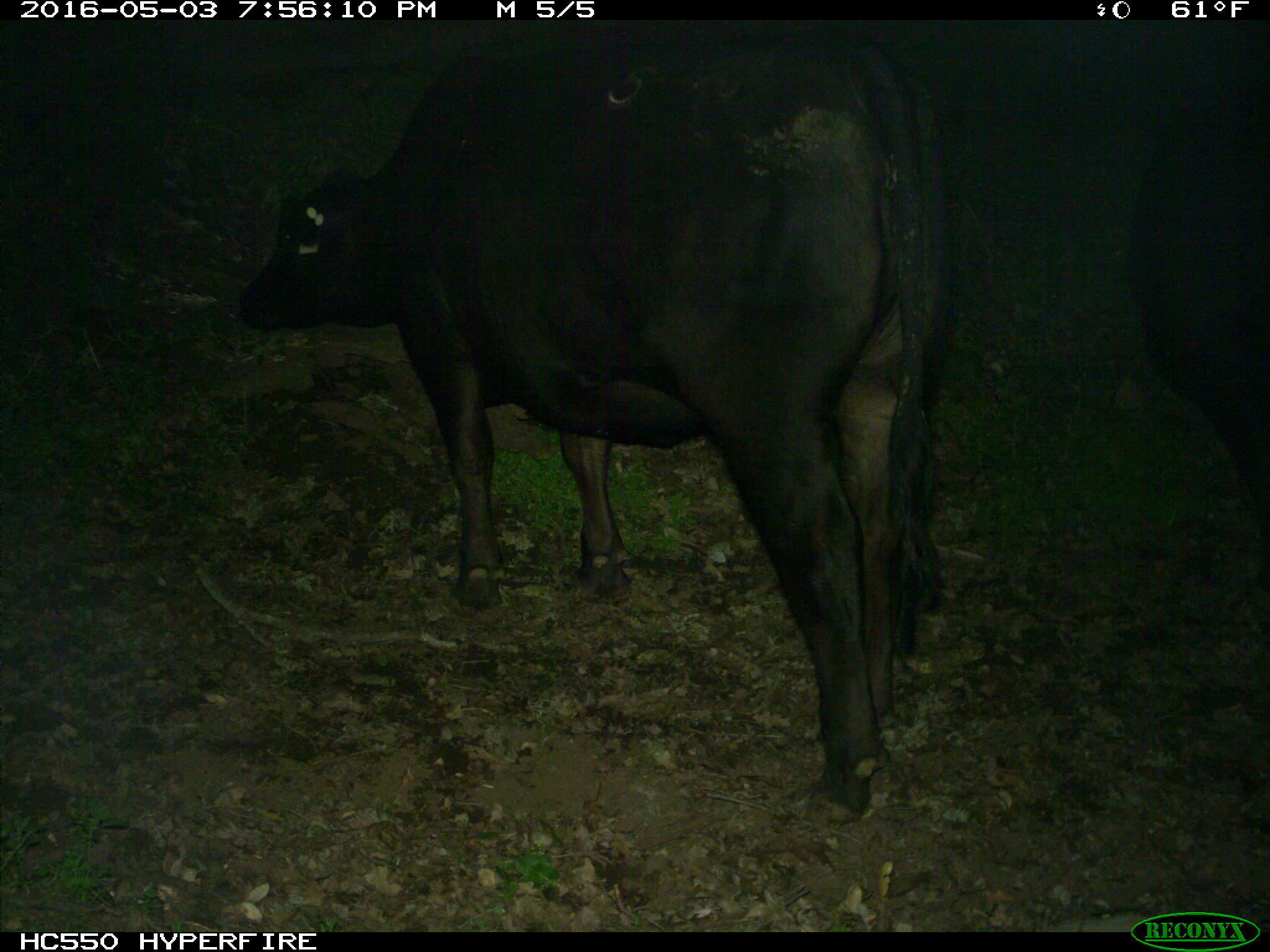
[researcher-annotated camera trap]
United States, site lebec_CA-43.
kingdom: Animalia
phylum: Chordata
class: Mammalia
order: Artiodactyla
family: Bovidae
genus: Bos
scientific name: Bos taurus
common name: domestic cow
Bos taurus (domestic cow).